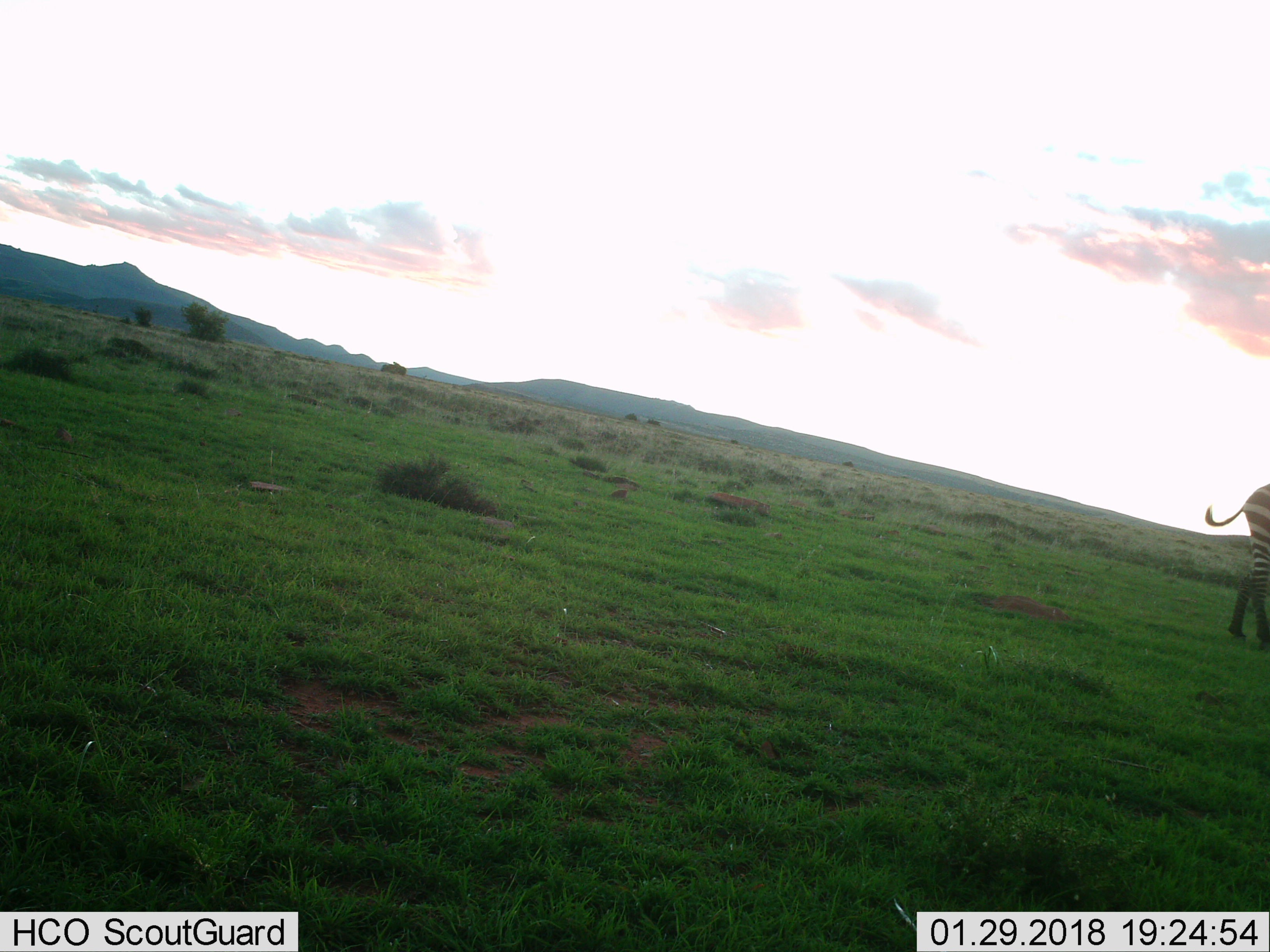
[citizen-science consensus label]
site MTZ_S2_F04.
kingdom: Animalia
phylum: Chordata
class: Mammalia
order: Perissodactyla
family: Equidae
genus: Equus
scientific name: Equus zebra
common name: mountain zebra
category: zebramountain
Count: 1.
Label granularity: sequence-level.